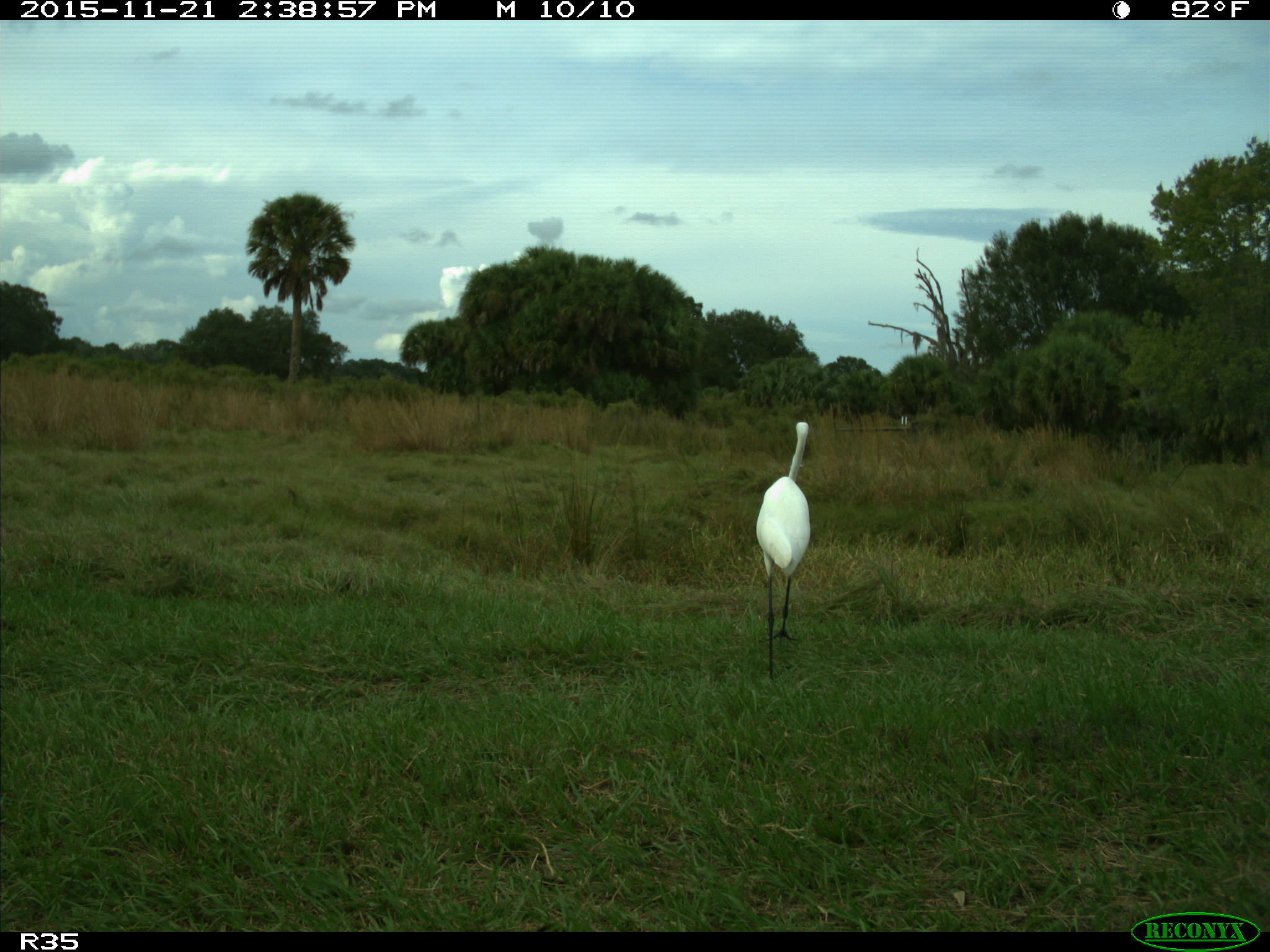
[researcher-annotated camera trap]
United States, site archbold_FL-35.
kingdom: Animalia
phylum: Chordata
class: Aves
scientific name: Aves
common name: birds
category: unidentified bird